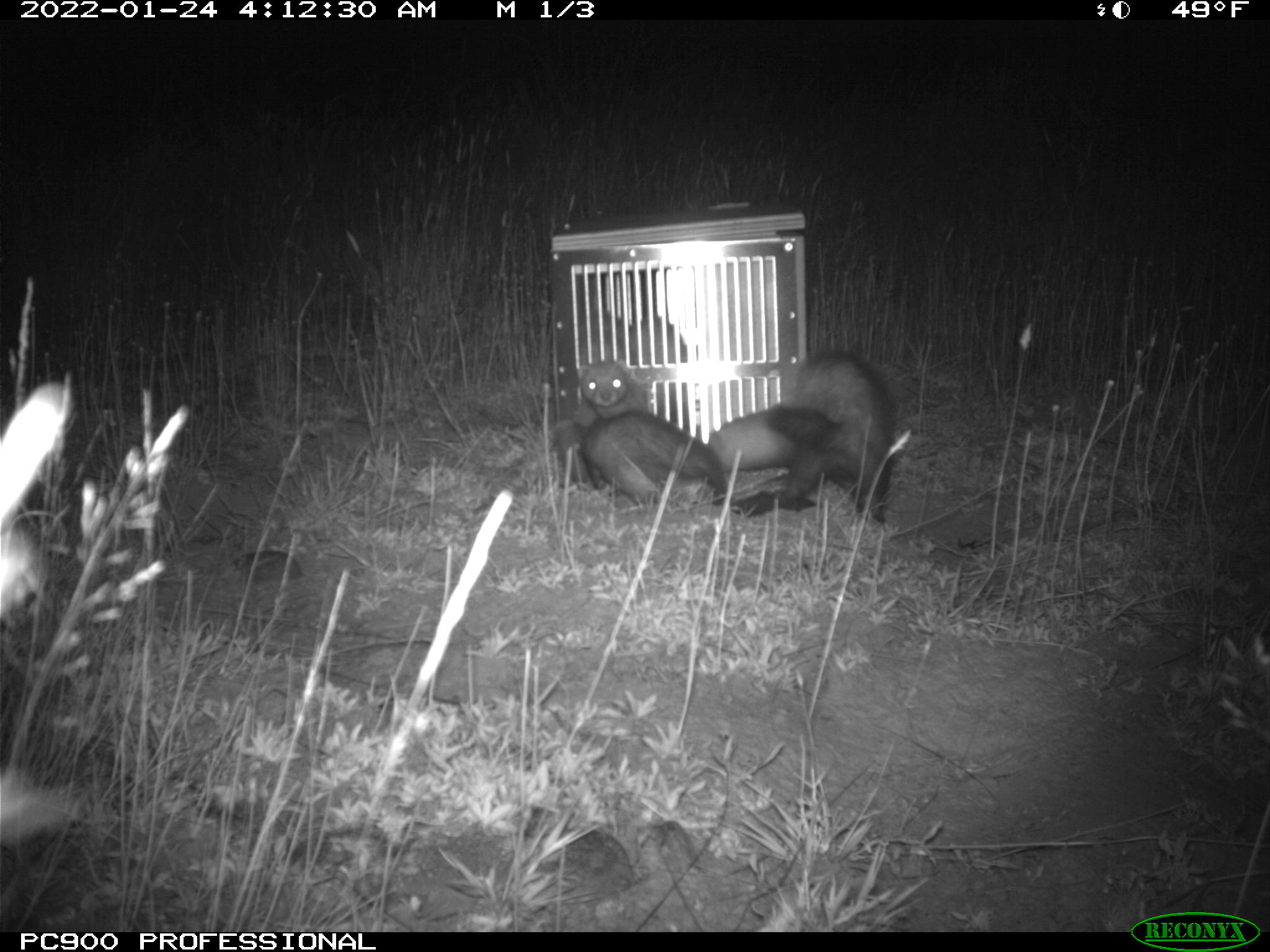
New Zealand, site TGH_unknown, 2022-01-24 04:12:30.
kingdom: Animalia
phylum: Chordata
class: Mammalia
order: Carnivora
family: Mustelidae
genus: Mustela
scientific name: Mustela furo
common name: ferret